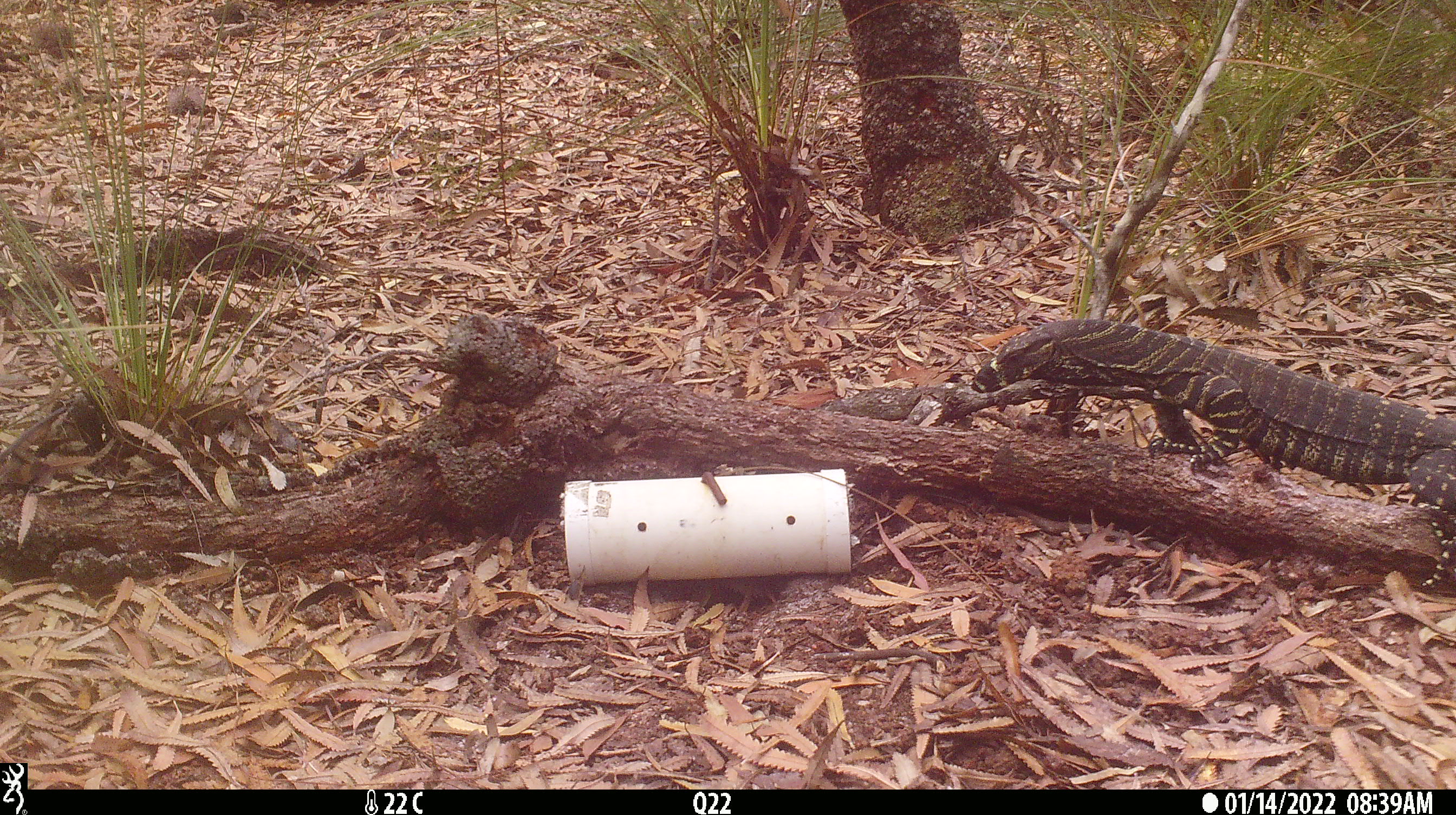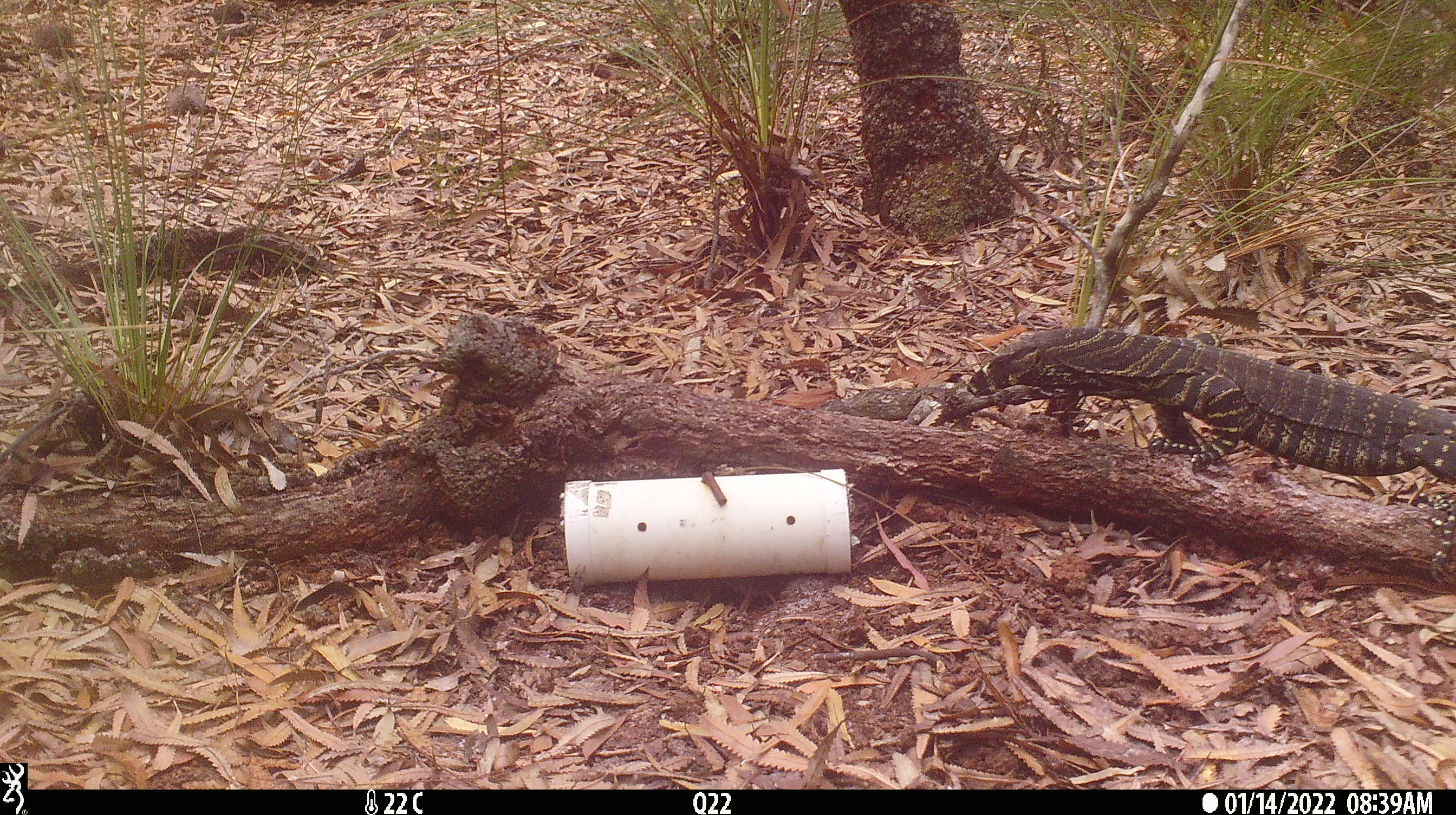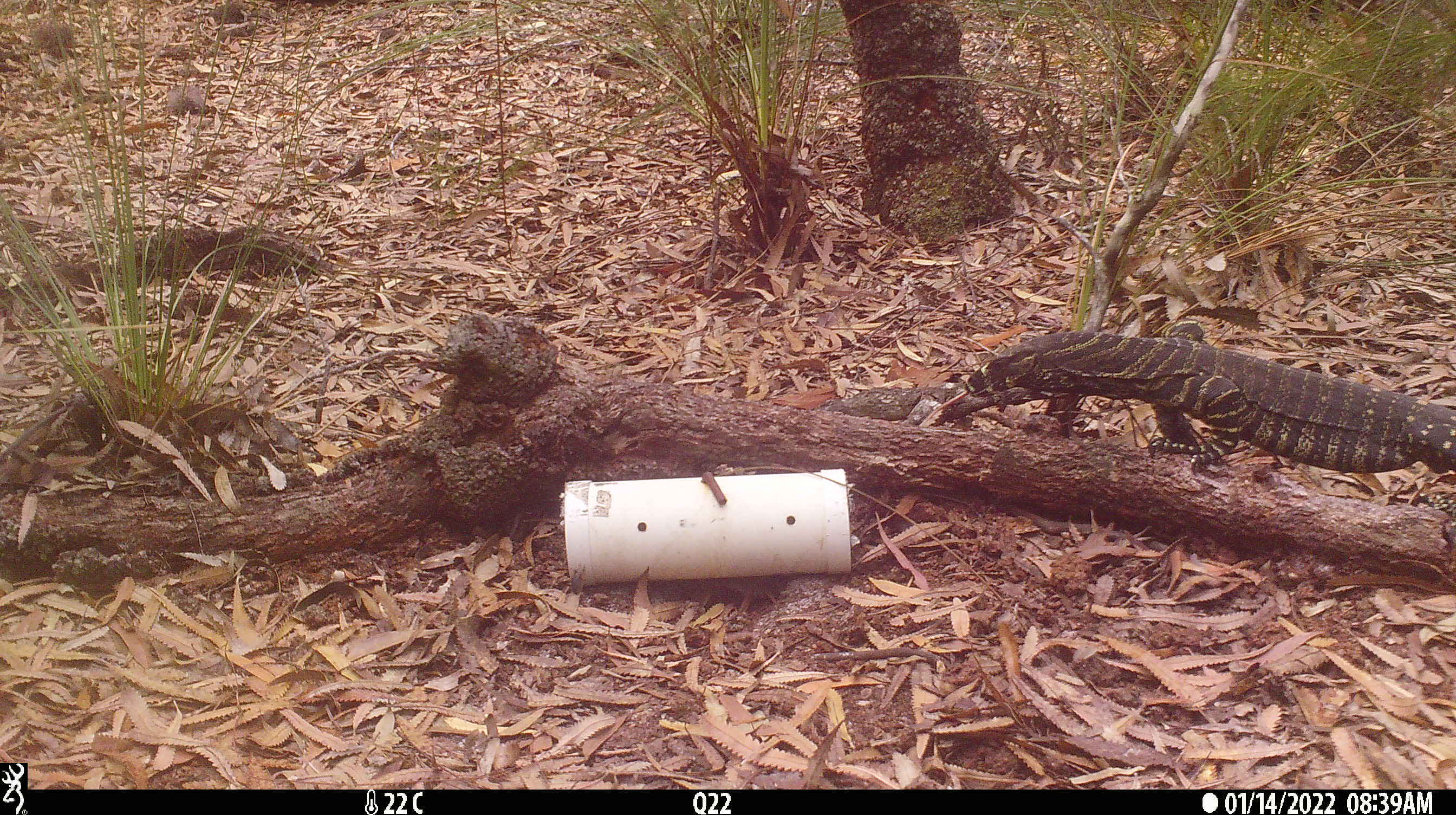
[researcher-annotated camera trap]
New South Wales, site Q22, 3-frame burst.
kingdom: Animalia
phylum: Chordata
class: Reptilia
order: Squamata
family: Varanidae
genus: Varanus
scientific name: Varanus varius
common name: lace monitor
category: goanna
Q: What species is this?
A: Goanna (lace monitor) (Varanus varius).